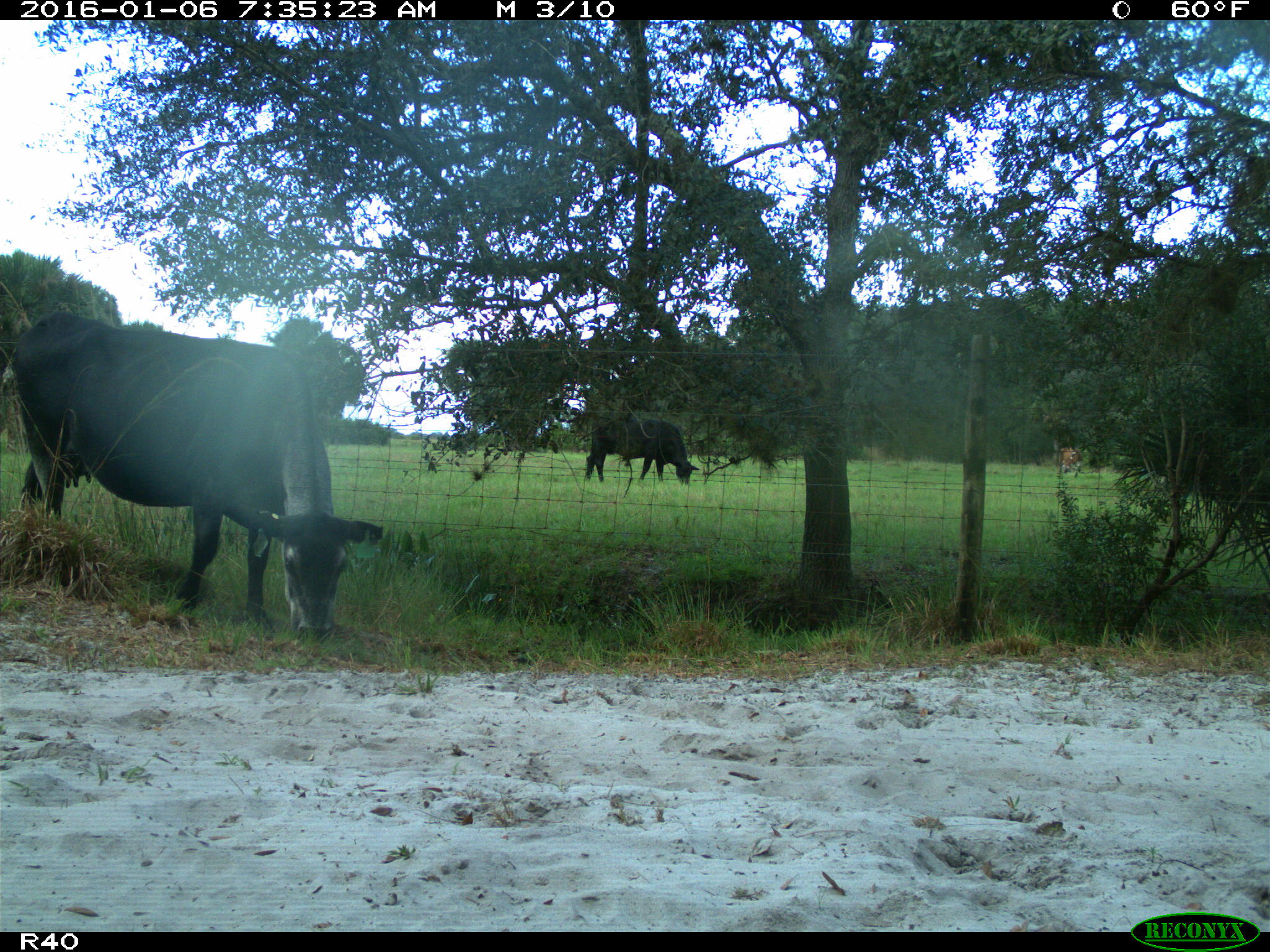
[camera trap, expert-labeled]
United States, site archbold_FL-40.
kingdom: Animalia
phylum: Chordata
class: Mammalia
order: Artiodactyla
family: Bovidae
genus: Bos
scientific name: Bos taurus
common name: domestic cow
Bos taurus (domestic cow).